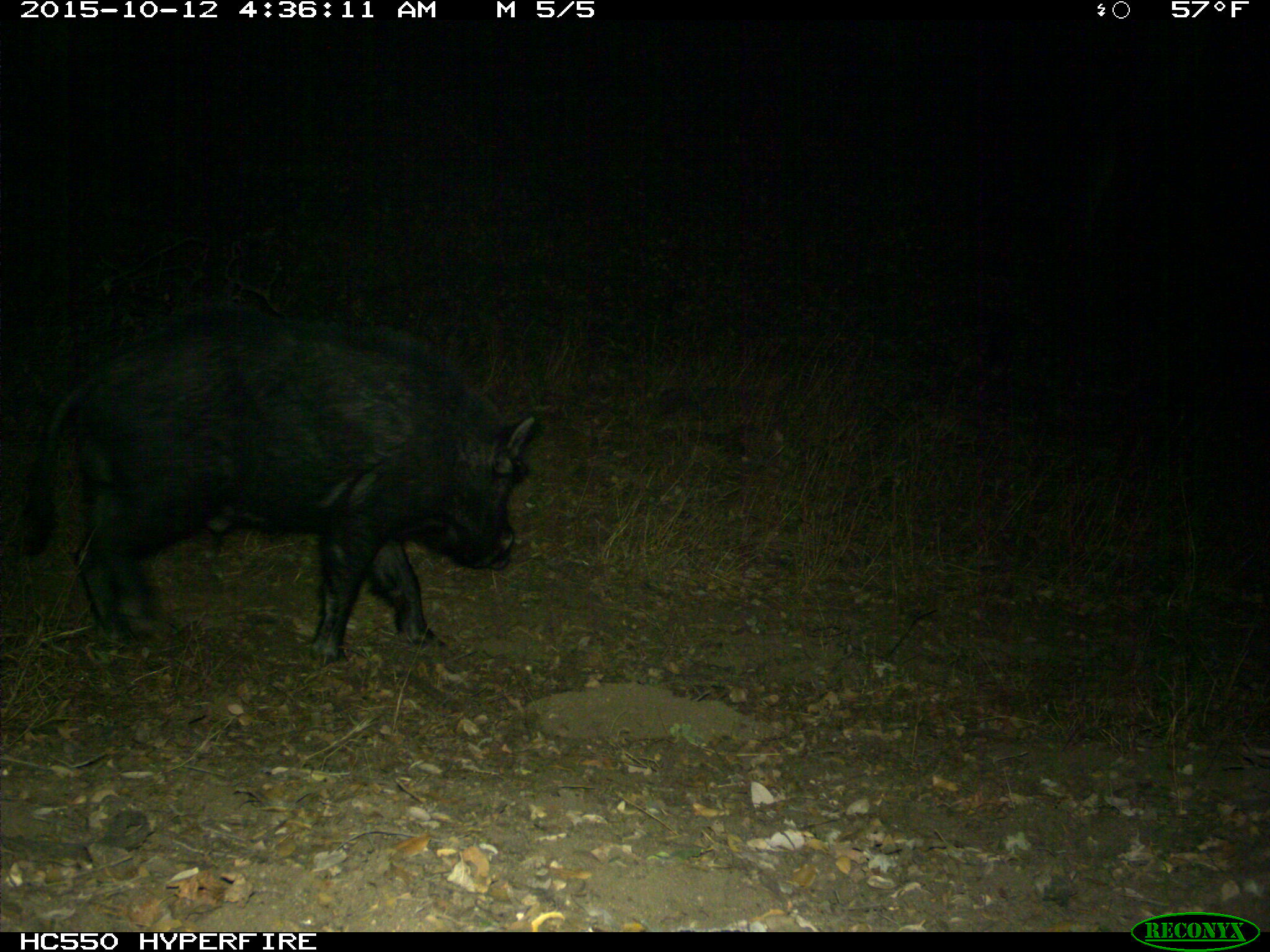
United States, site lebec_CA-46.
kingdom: Animalia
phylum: Chordata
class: Mammalia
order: Artiodactyla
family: Suidae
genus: Sus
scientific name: Sus scrofa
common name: wild boar